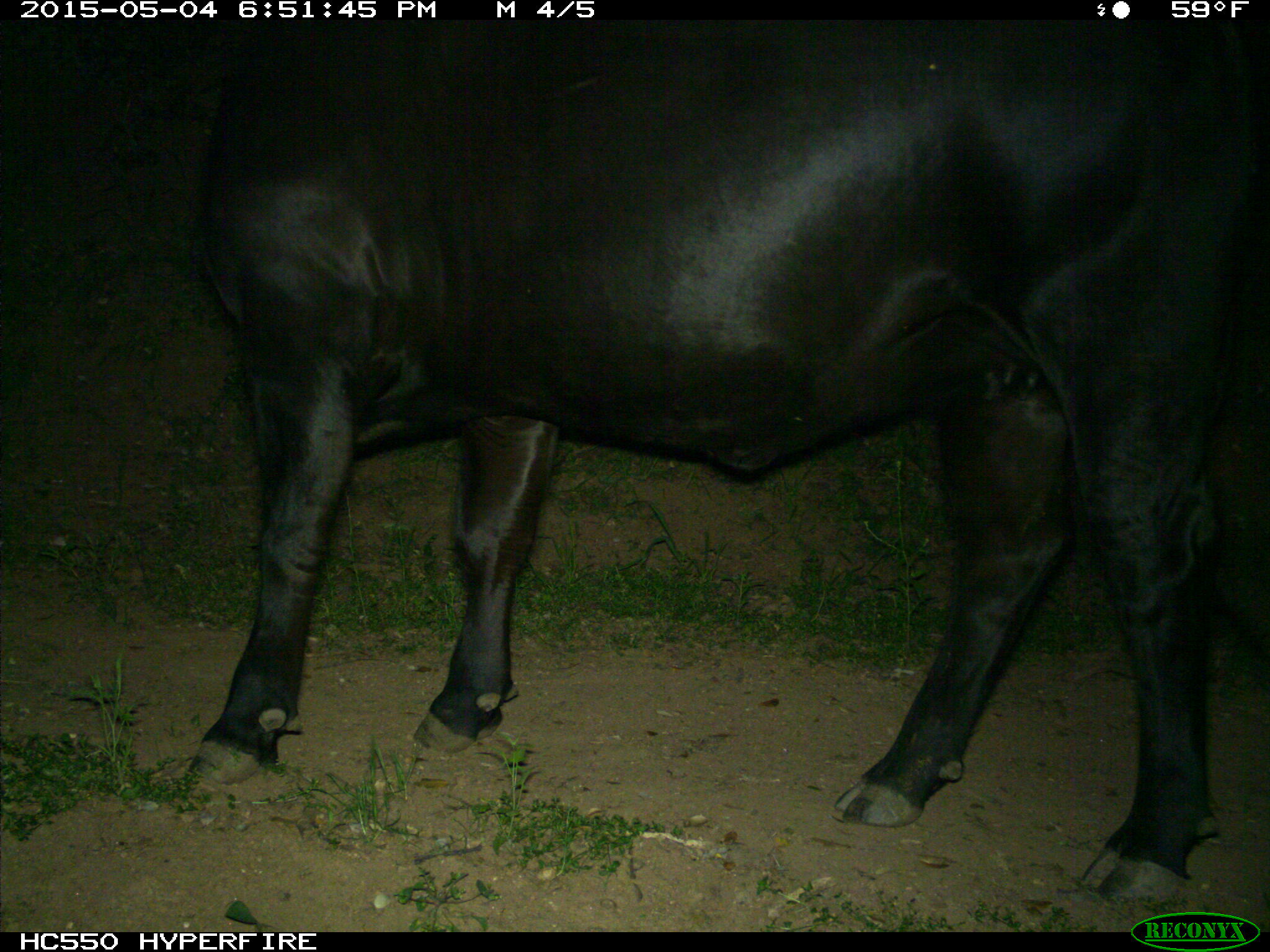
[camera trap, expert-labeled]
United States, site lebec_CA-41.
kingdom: Animalia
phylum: Chordata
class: Mammalia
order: Artiodactyla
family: Bovidae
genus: Bos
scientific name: Bos taurus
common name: domestic cow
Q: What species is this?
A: Bos taurus (domestic cow).